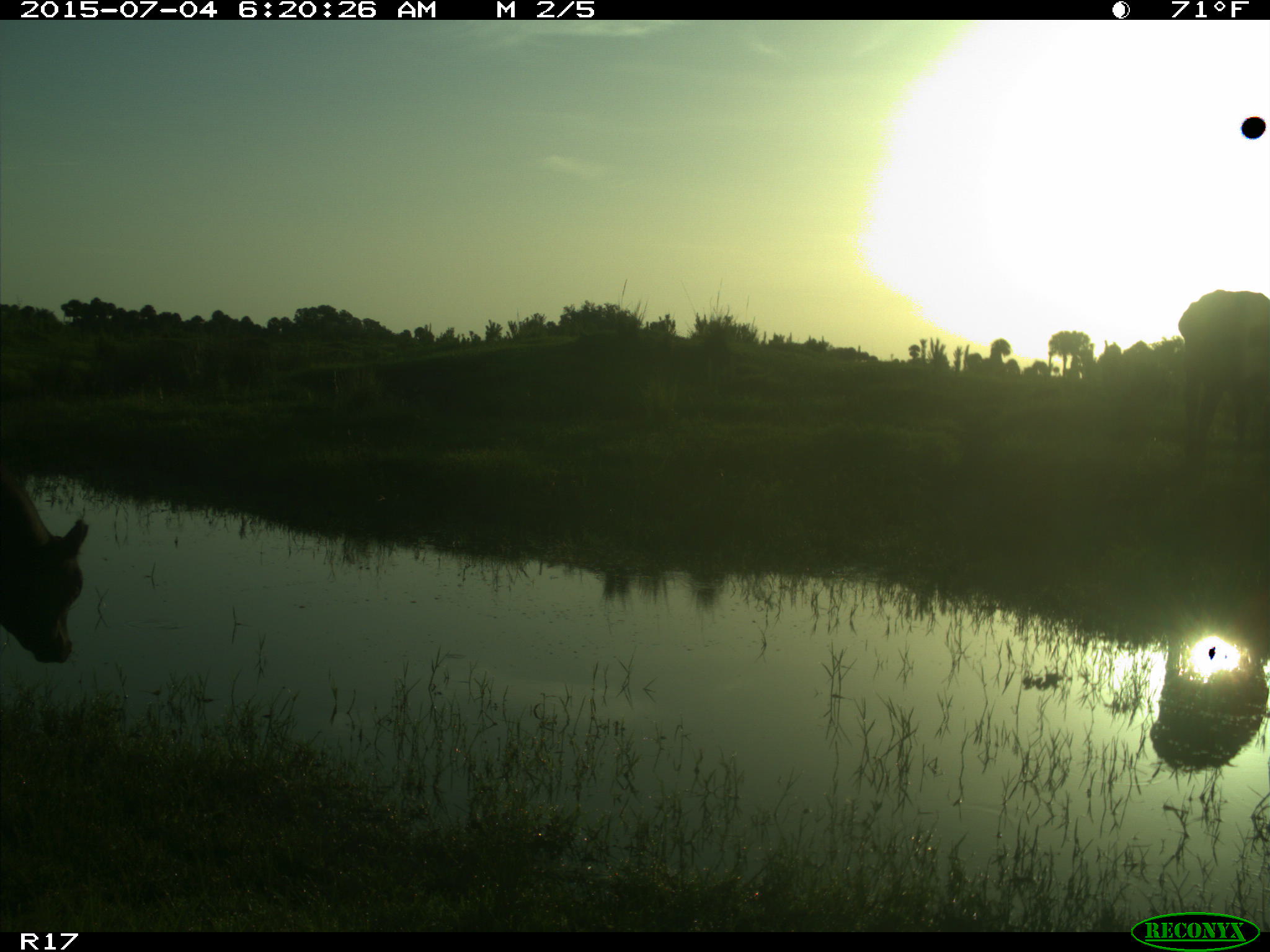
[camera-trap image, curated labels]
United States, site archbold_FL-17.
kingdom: Animalia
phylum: Chordata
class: Mammalia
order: Artiodactyla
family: Bovidae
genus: Bos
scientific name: Bos taurus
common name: domestic cow